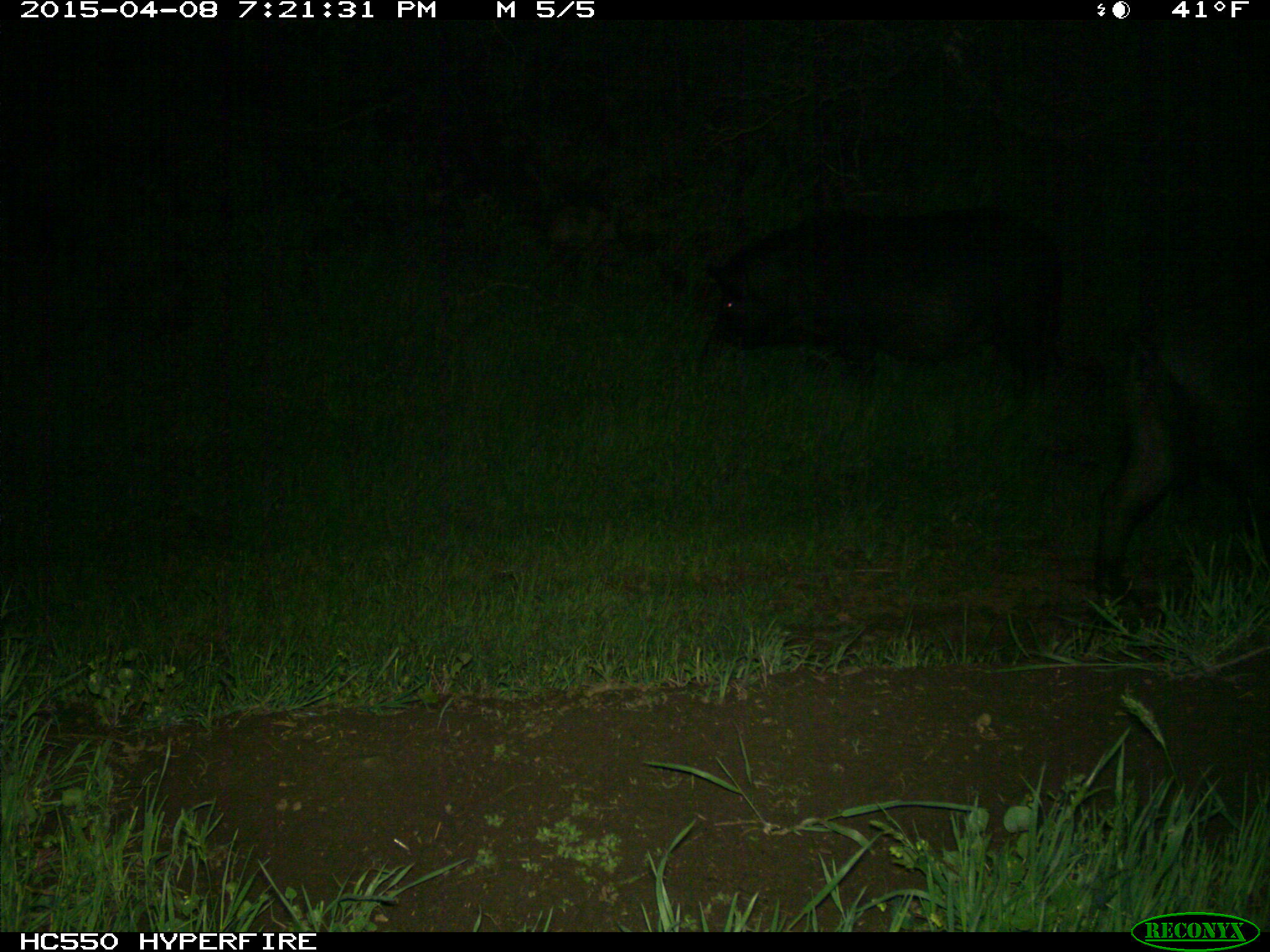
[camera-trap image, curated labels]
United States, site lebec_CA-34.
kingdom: Animalia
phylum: Chordata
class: Mammalia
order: Artiodactyla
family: Suidae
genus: Sus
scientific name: Sus scrofa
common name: wild boar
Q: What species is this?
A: Sus scrofa (wild boar).